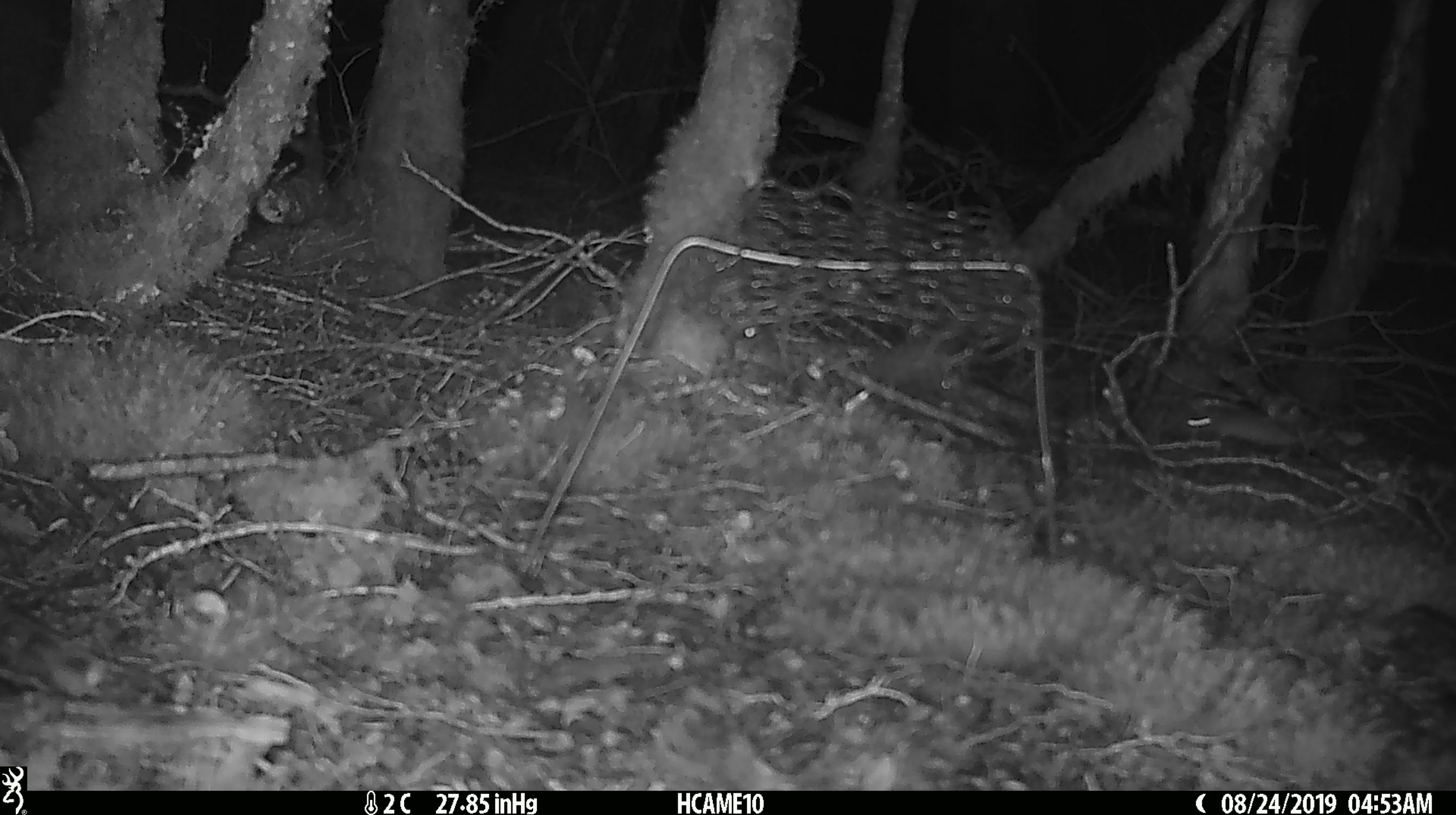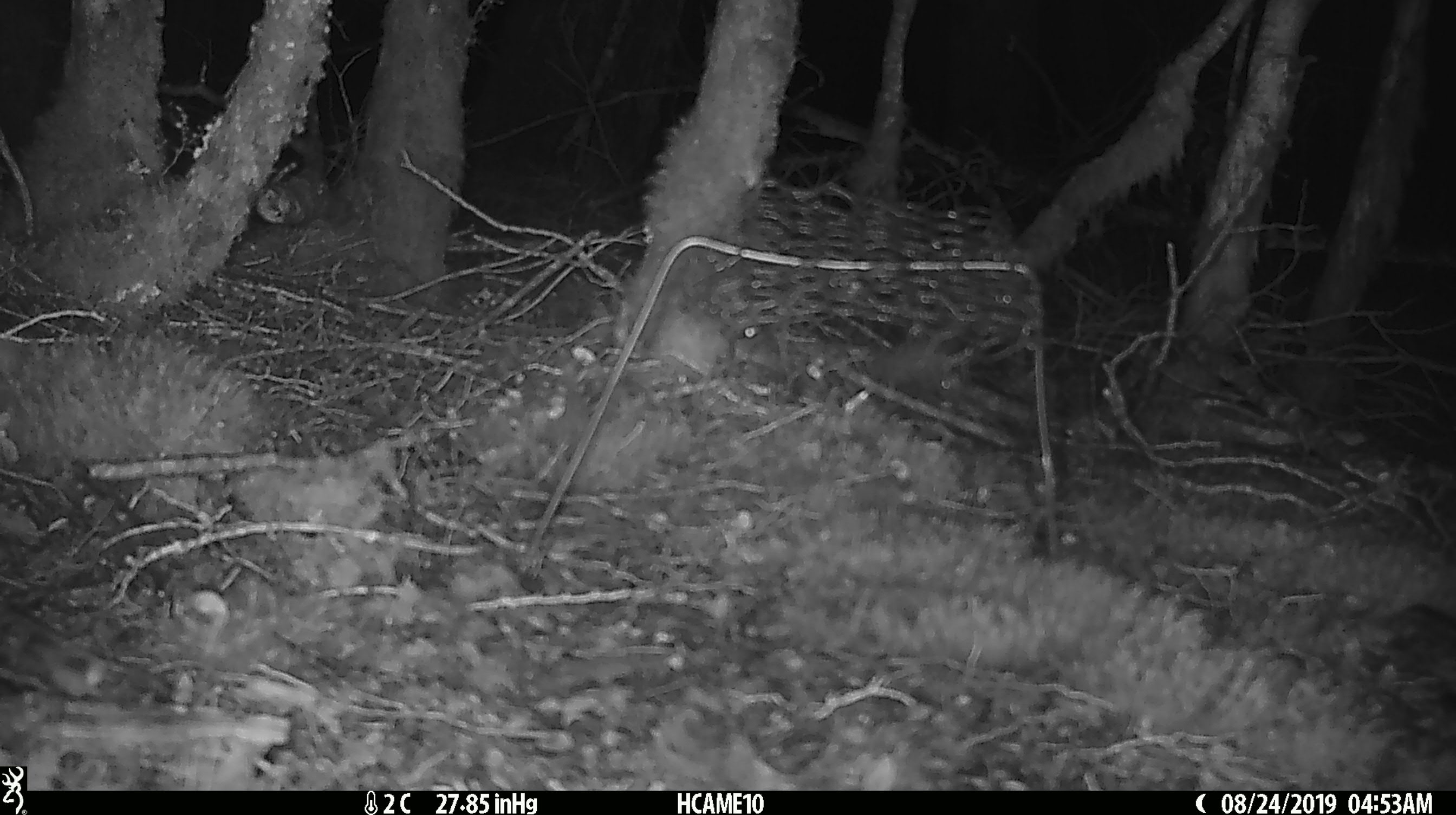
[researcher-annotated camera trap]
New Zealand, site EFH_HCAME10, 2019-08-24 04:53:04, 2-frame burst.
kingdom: Animalia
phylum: Chordata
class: Mammalia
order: Rodentia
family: Muridae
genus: Mus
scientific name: Mus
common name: mouse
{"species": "mouse (Mus)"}